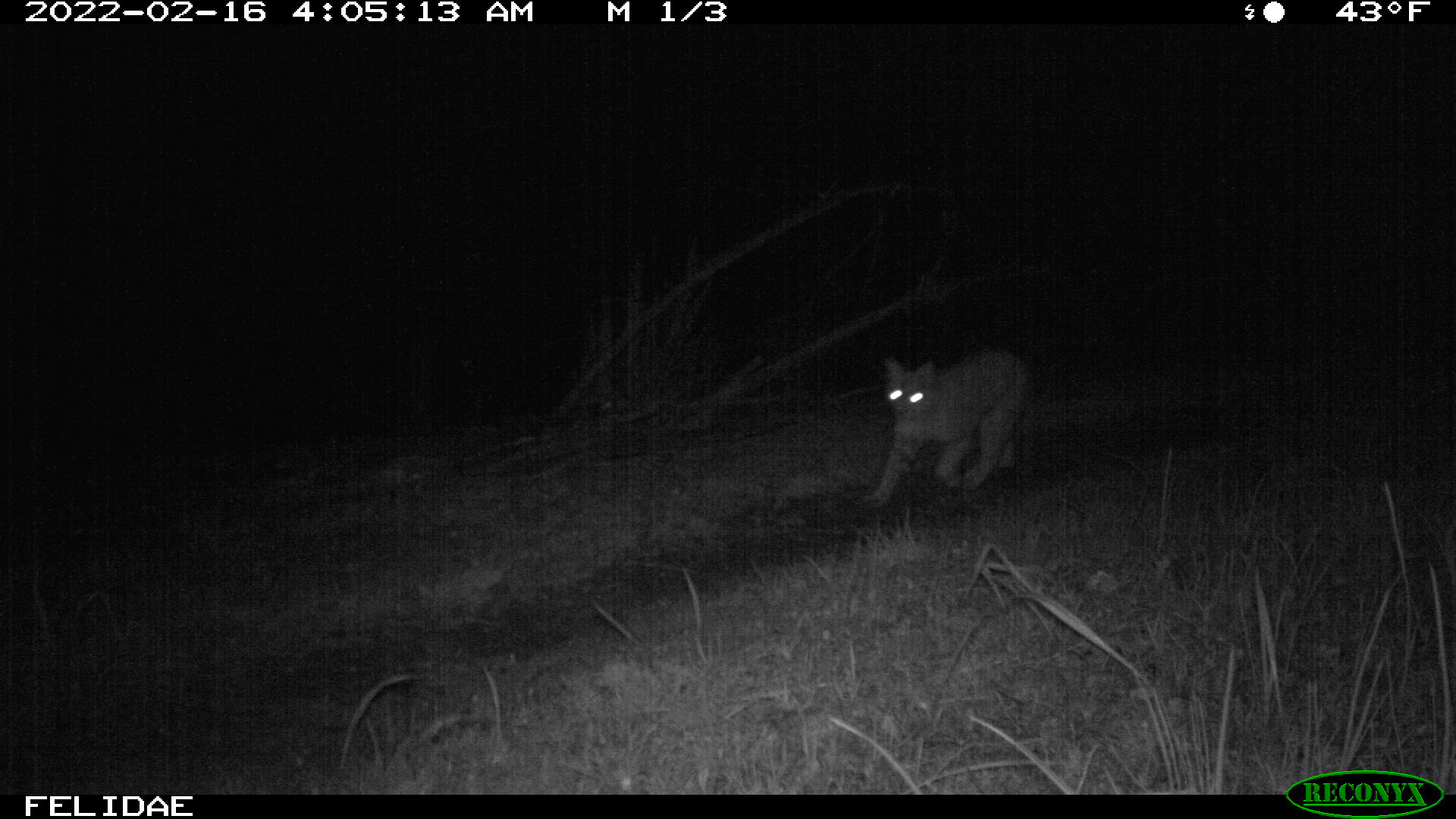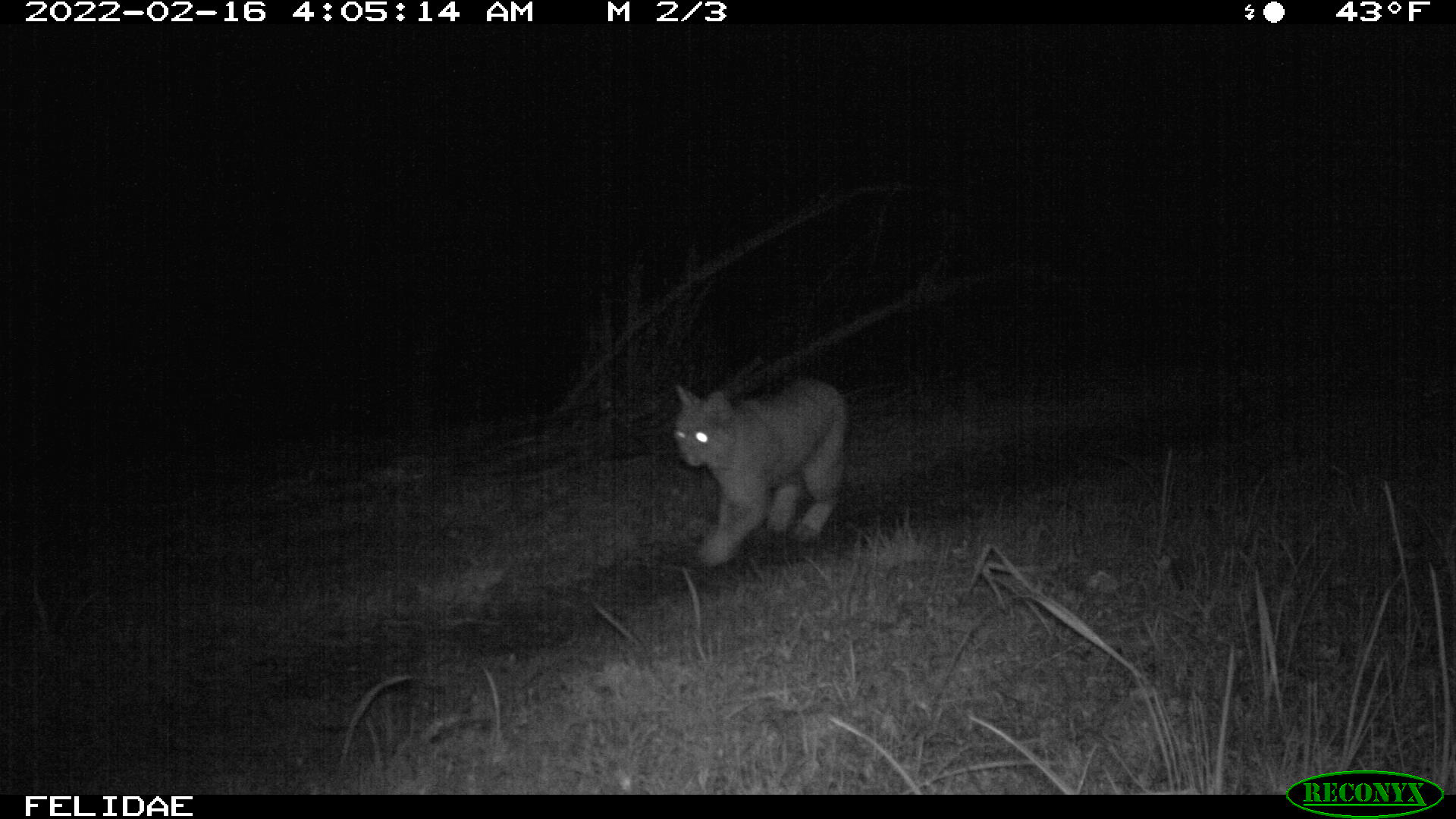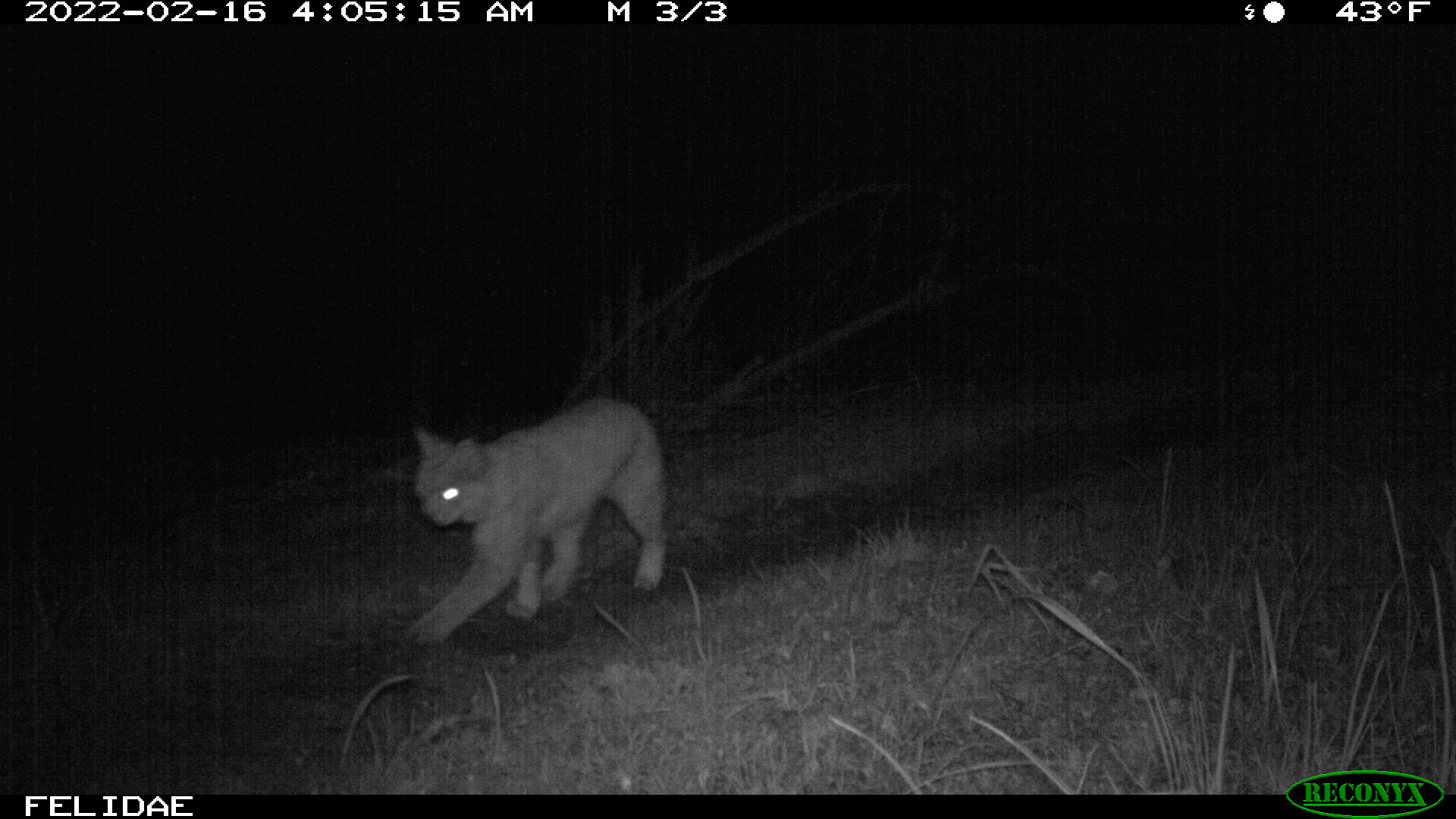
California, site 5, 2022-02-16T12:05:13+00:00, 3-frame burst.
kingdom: Animalia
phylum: Chordata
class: Mammalia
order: Carnivora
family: Felidae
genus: Lynx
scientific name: Lynx rufus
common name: bobcat